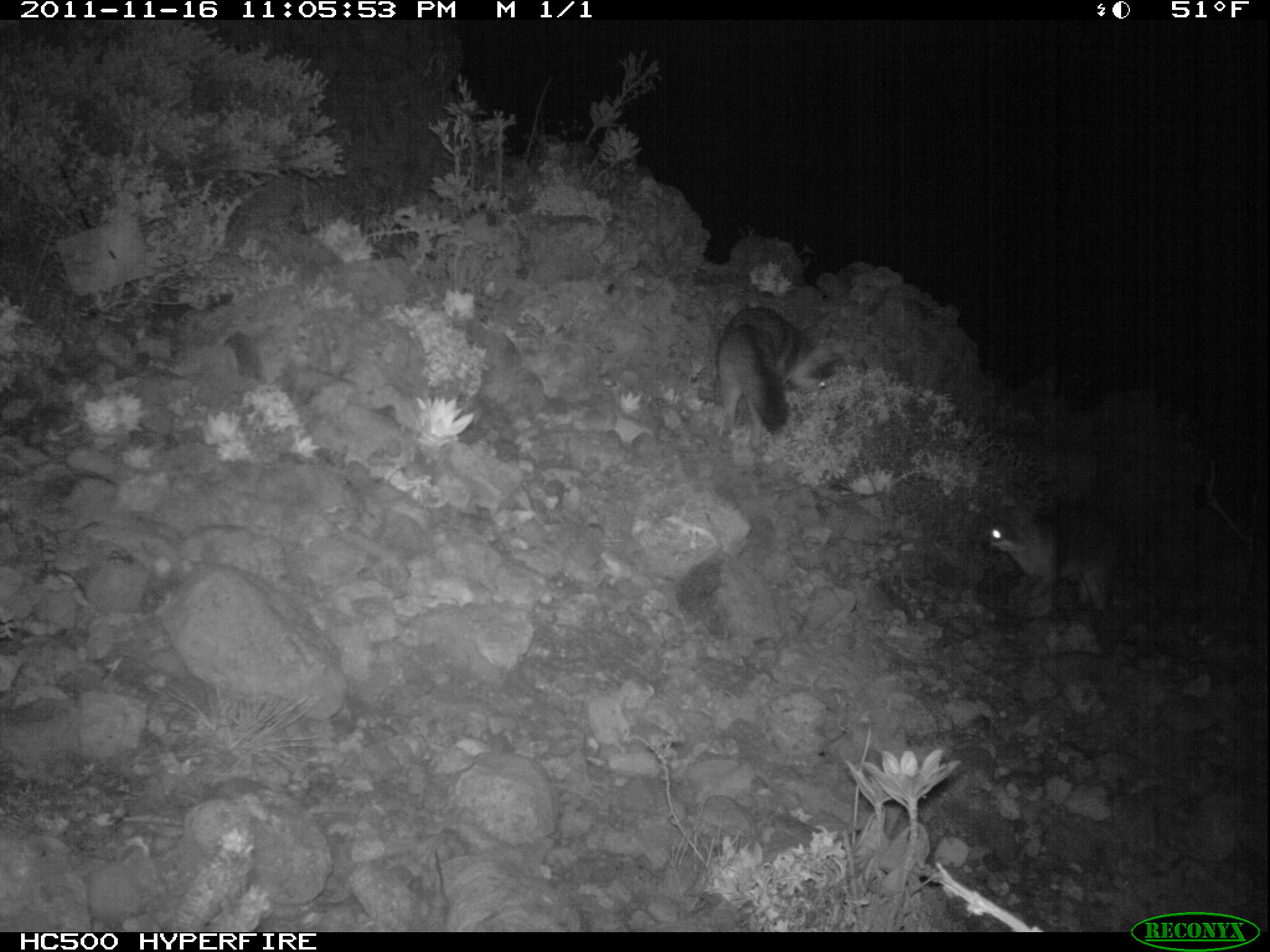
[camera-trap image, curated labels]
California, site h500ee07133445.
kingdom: Animalia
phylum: Chordata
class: Mammalia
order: Carnivora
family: Canidae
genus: Urocyon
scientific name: Urocyon littoralis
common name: island fox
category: fox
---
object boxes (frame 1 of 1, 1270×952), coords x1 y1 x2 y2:
fox: 972 505 1127 616; 715 306 826 455